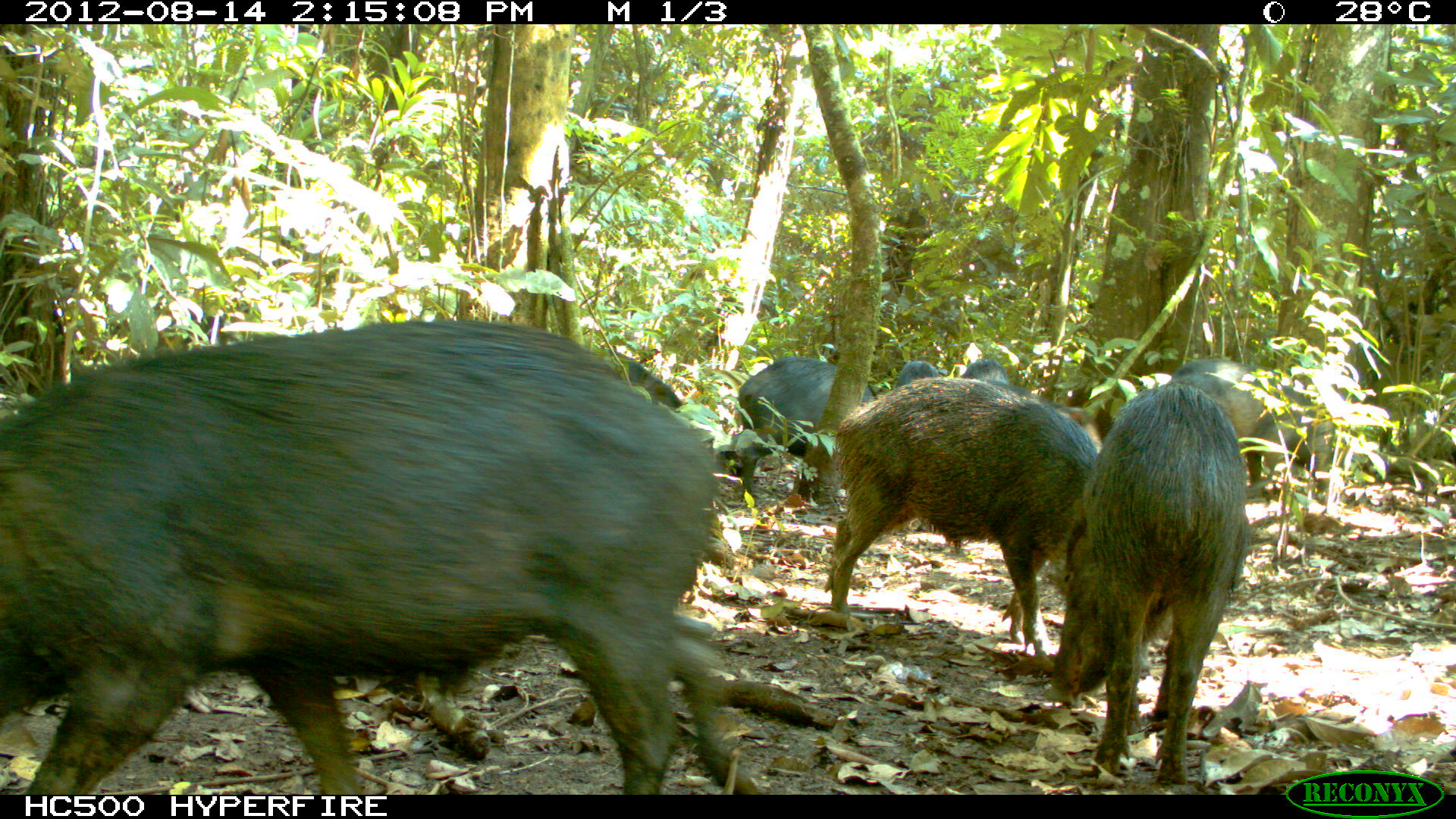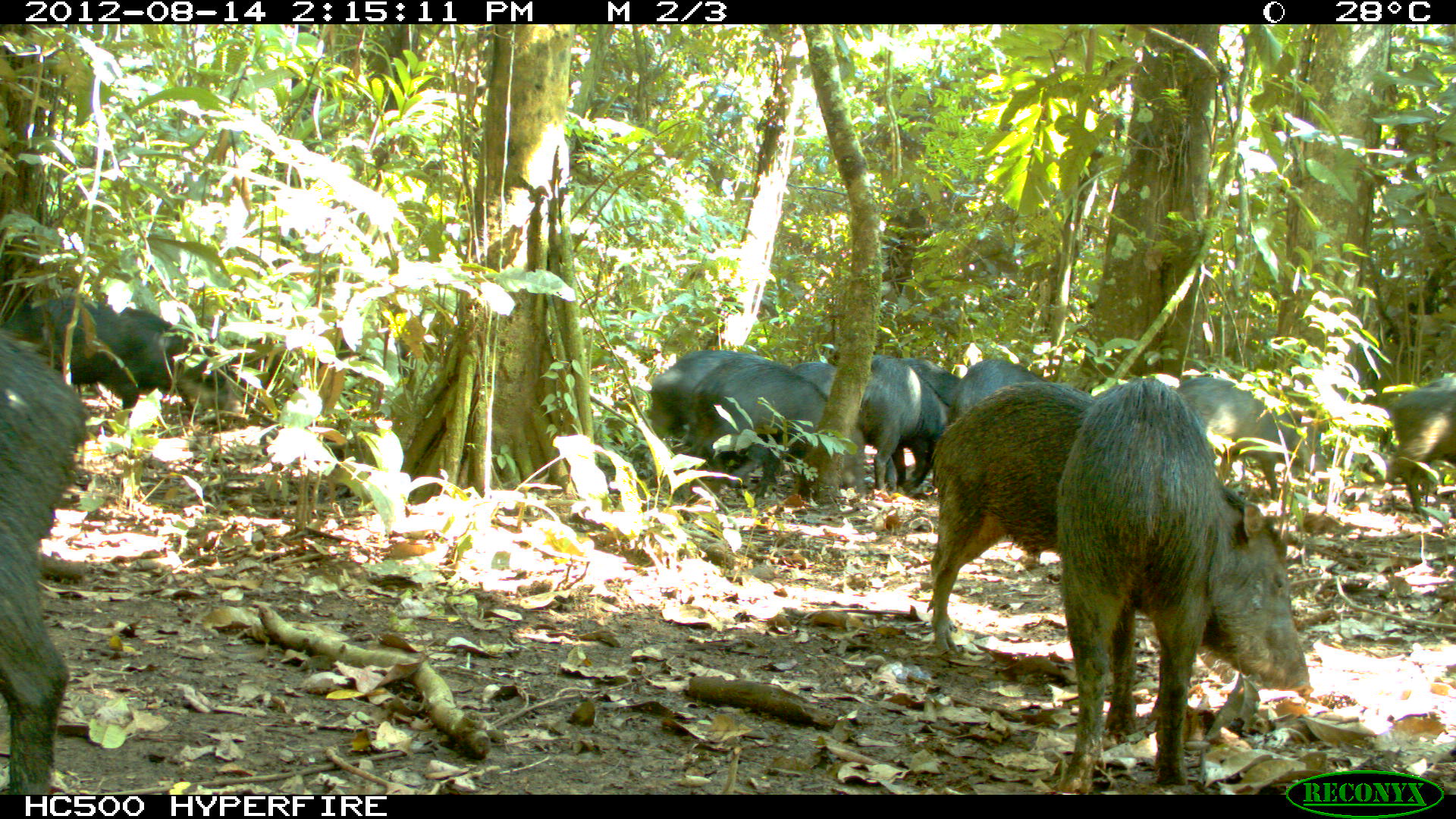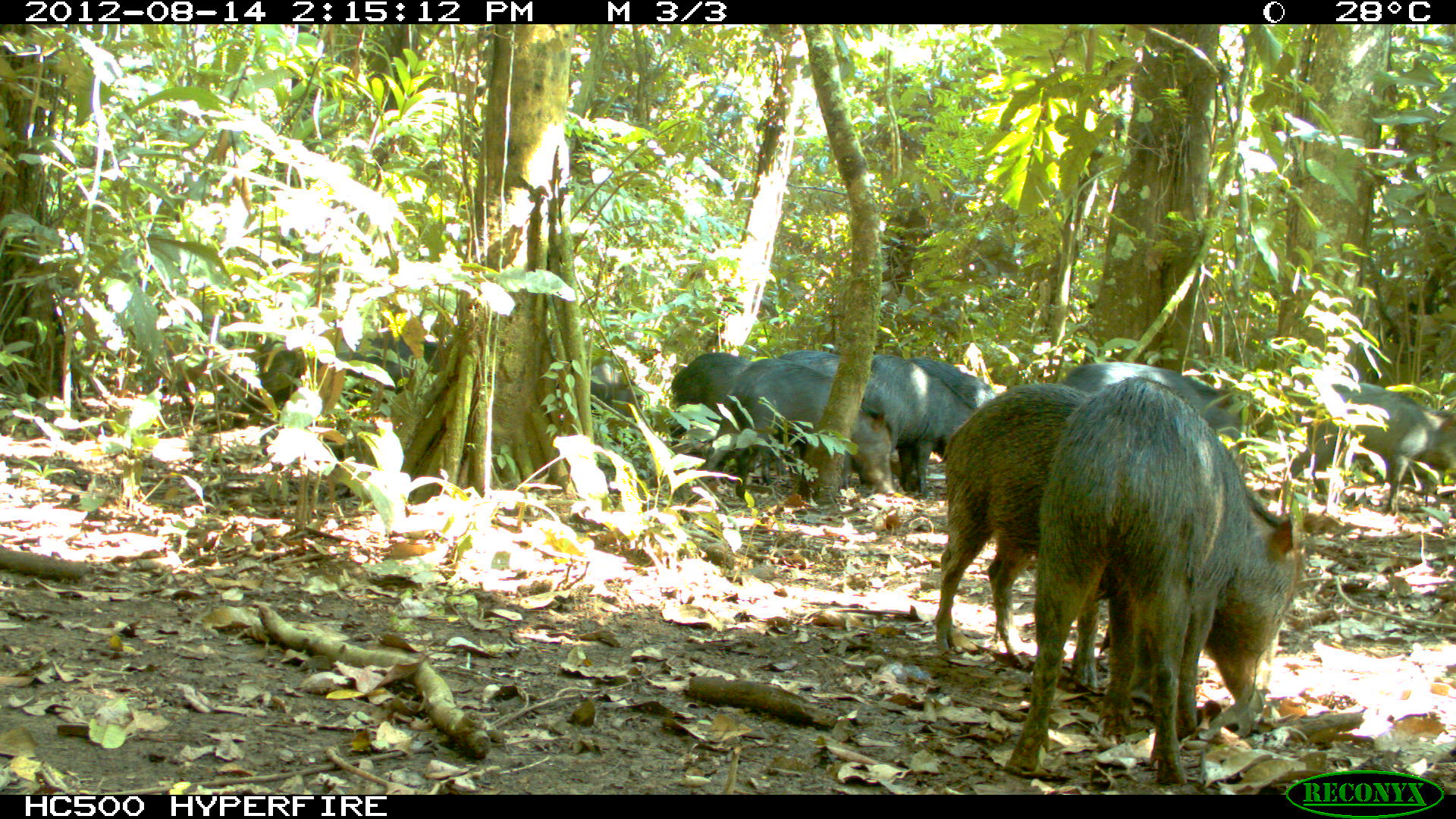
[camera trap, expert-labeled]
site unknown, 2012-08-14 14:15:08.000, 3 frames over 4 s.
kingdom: Animalia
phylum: Chordata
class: Mammalia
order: Artiodactyla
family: Tayassuidae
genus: Tayassu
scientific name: Tayassu pecari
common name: white-lipped peccary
Tayassu pecari (white-lipped peccary).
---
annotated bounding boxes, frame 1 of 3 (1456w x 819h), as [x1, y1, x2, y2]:
tayassu pecari: [0, 315, 754, 790]; [1048, 380, 1252, 786]; [823, 382, 1099, 661]; [718, 353, 875, 502]; [1163, 355, 1332, 488]; [972, 376, 1102, 454]; [598, 342, 683, 410]; [892, 359, 939, 389]; [958, 354, 1006, 382]